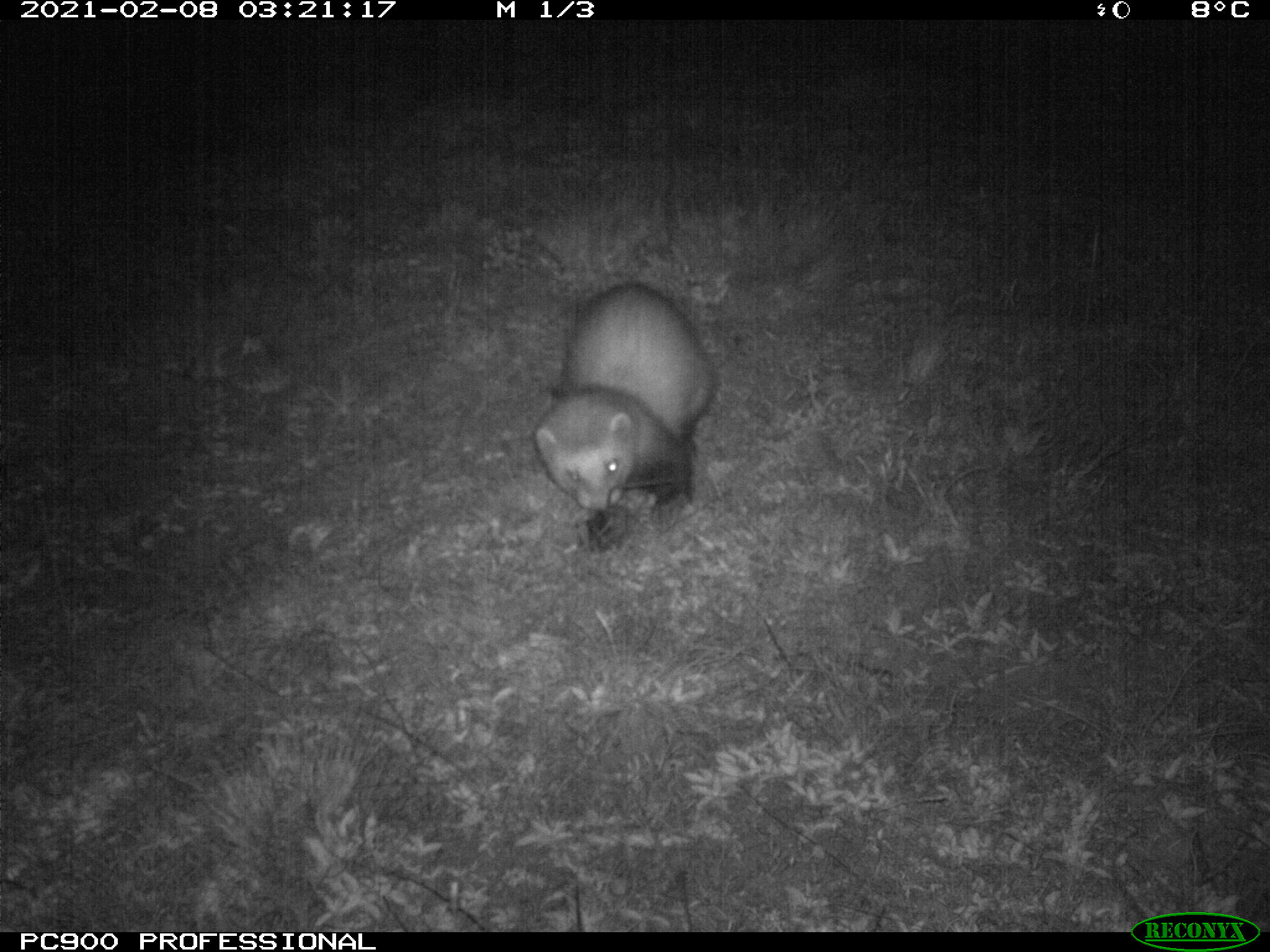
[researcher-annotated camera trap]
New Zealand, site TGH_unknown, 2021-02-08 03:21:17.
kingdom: Animalia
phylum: Chordata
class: Mammalia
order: Carnivora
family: Mustelidae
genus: Mustela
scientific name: Mustela furo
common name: ferret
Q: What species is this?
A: Ferret (Mustela furo).